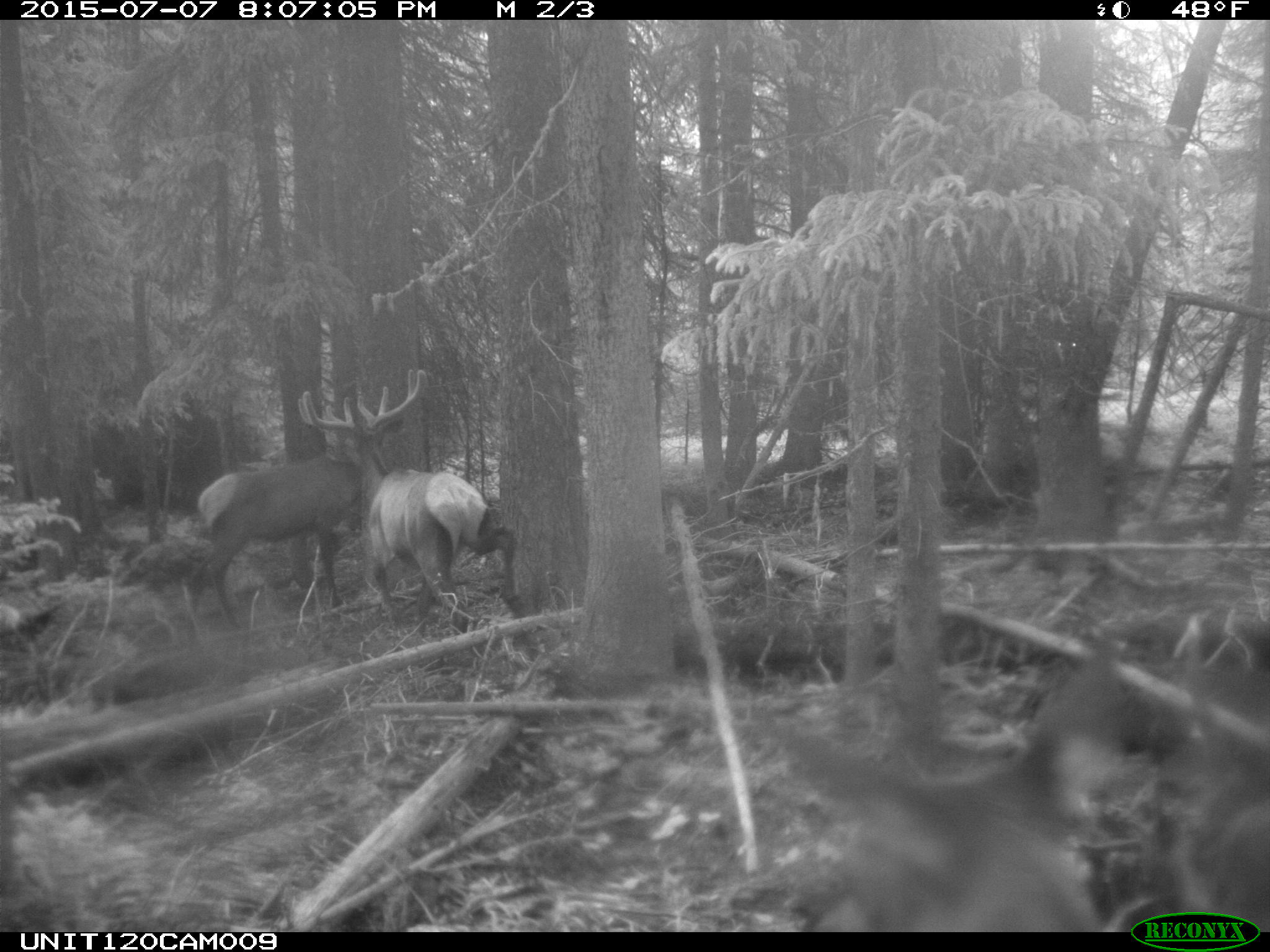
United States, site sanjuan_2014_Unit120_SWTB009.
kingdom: Animalia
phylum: Chordata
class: Mammalia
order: Artiodactyla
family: Cervidae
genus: Cervus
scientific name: Cervus elaphus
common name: red deer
Cervus elaphus (red deer).